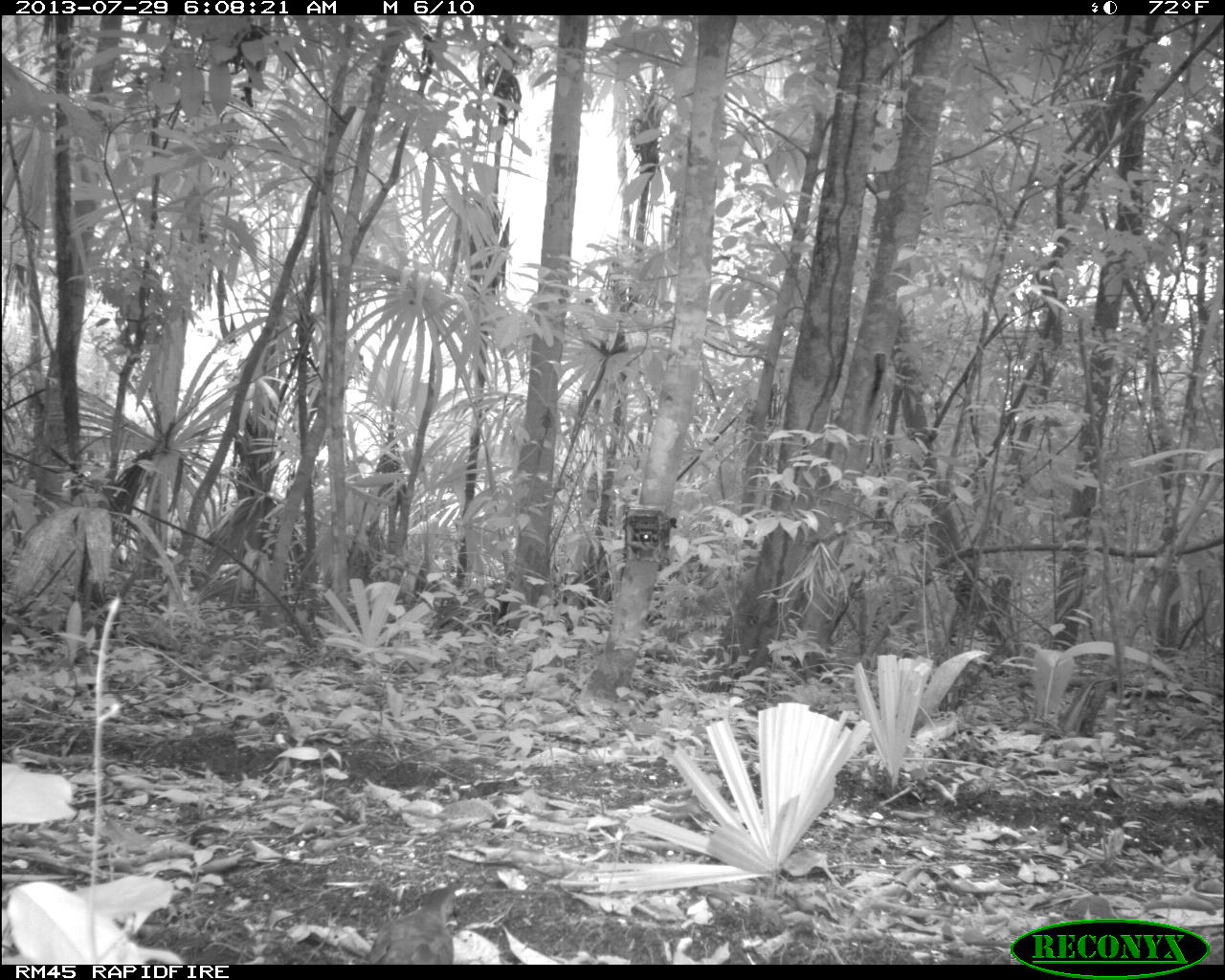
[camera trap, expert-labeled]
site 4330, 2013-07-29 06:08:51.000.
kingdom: Animalia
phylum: Chordata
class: Aves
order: Columbiformes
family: Columbidae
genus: Leptotila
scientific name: Leptotila plumbeiceps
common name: gray-headed dove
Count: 1.